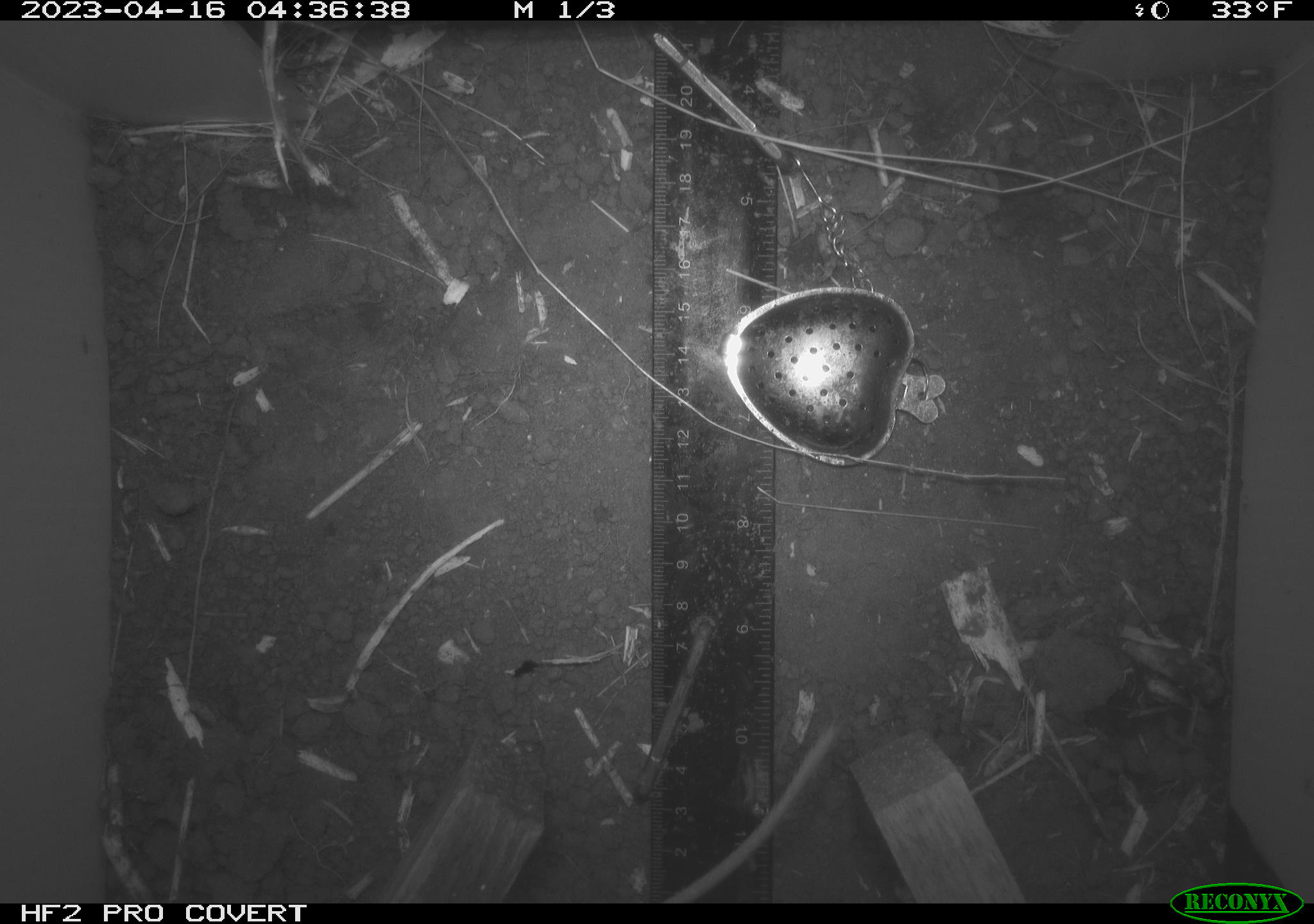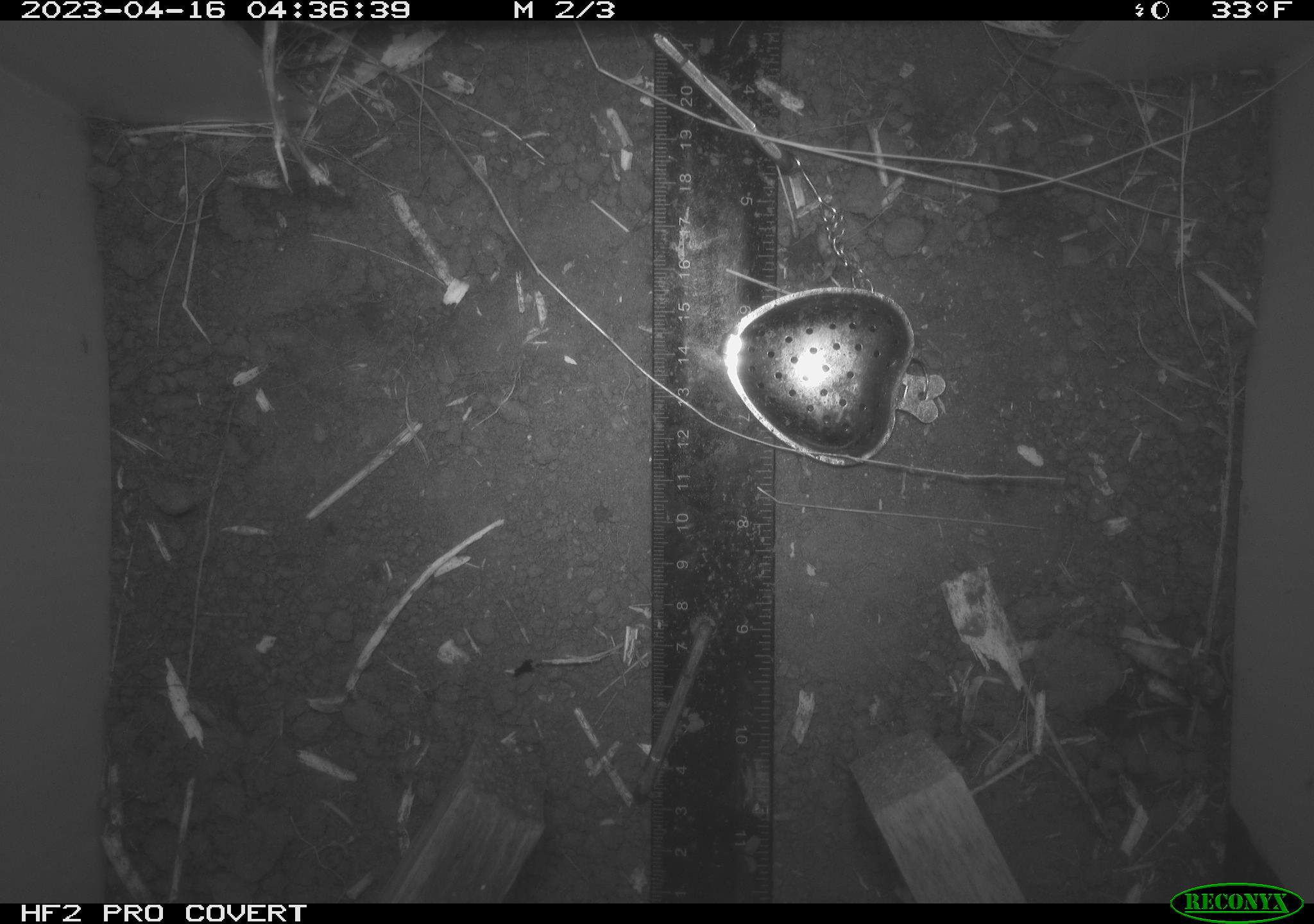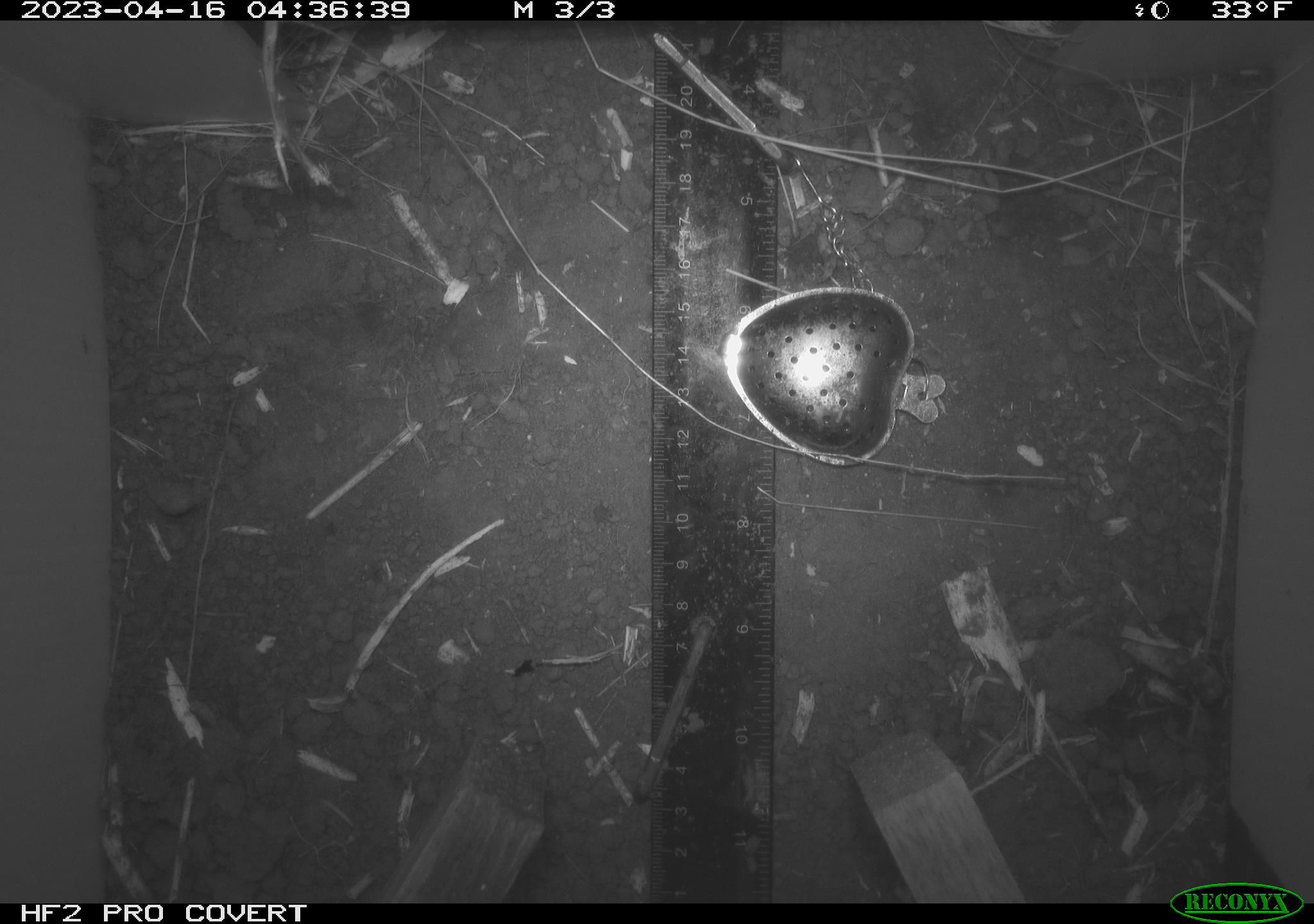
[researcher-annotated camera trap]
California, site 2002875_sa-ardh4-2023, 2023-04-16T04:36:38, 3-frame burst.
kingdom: Animalia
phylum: Chordata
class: Mammalia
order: Rodentia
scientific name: Rodentia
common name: mouse species